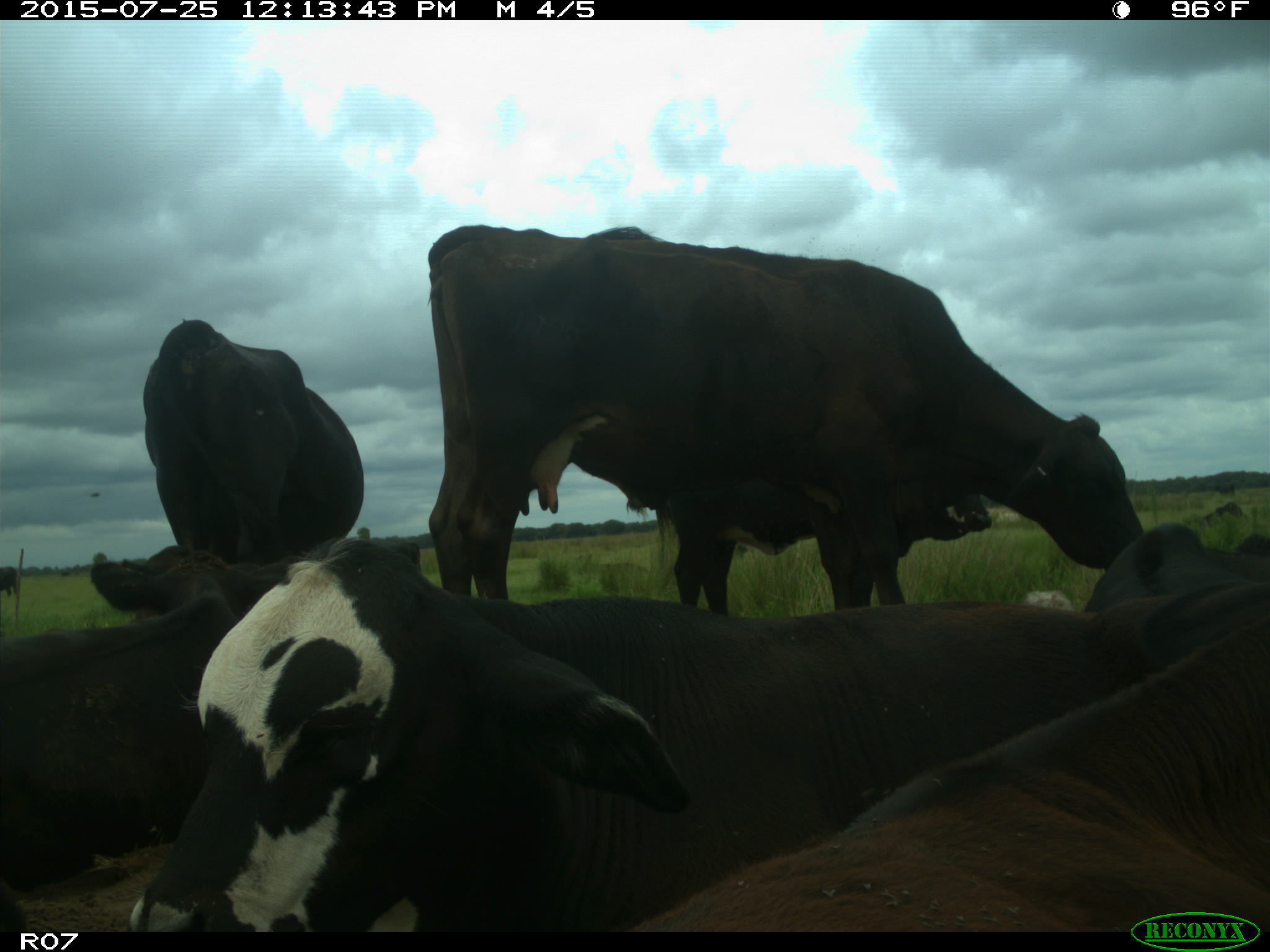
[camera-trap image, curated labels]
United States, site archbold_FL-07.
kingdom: Animalia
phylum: Chordata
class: Mammalia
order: Artiodactyla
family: Bovidae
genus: Bos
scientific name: Bos taurus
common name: domestic cow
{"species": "Bos taurus (domestic cow)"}